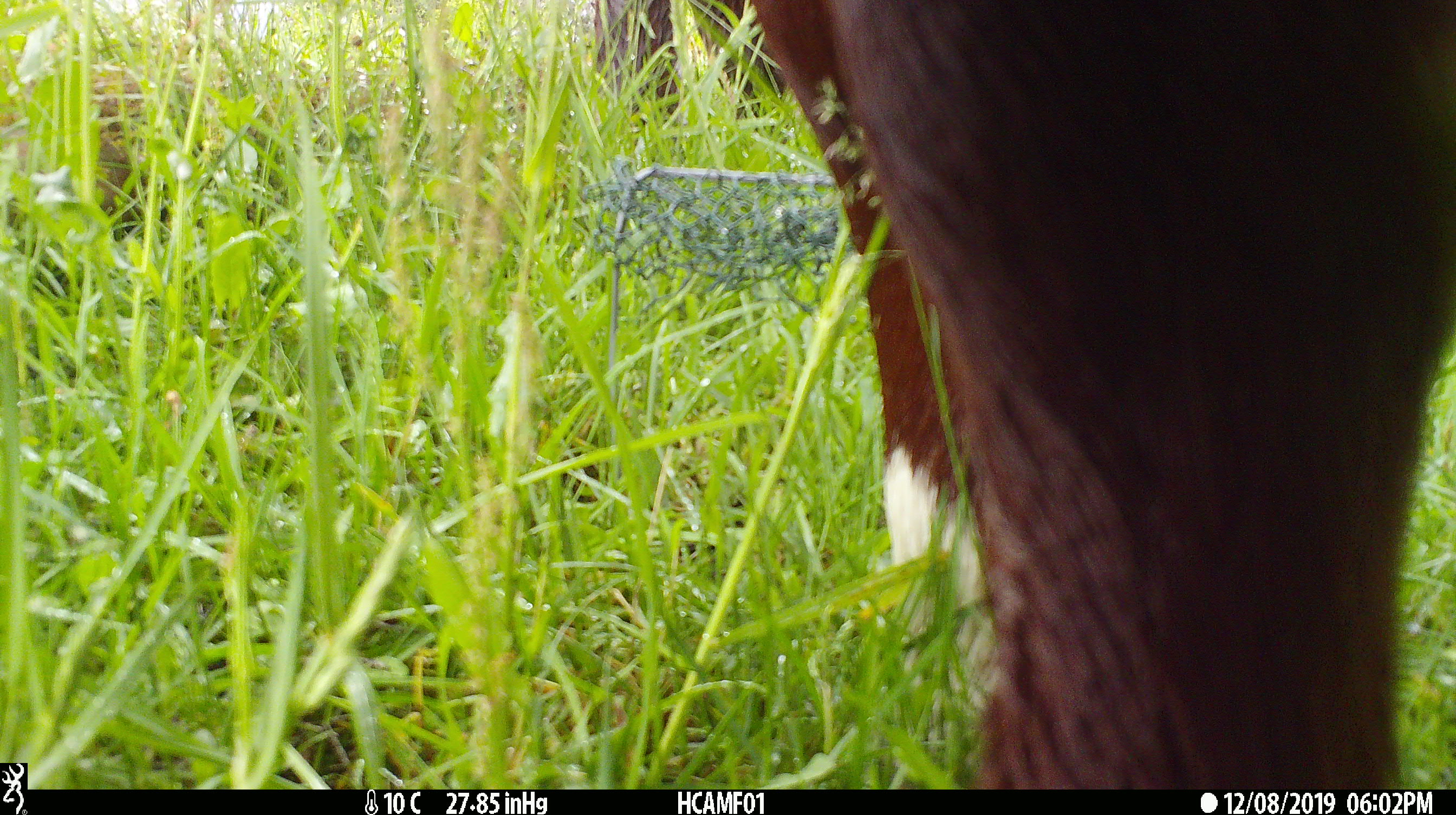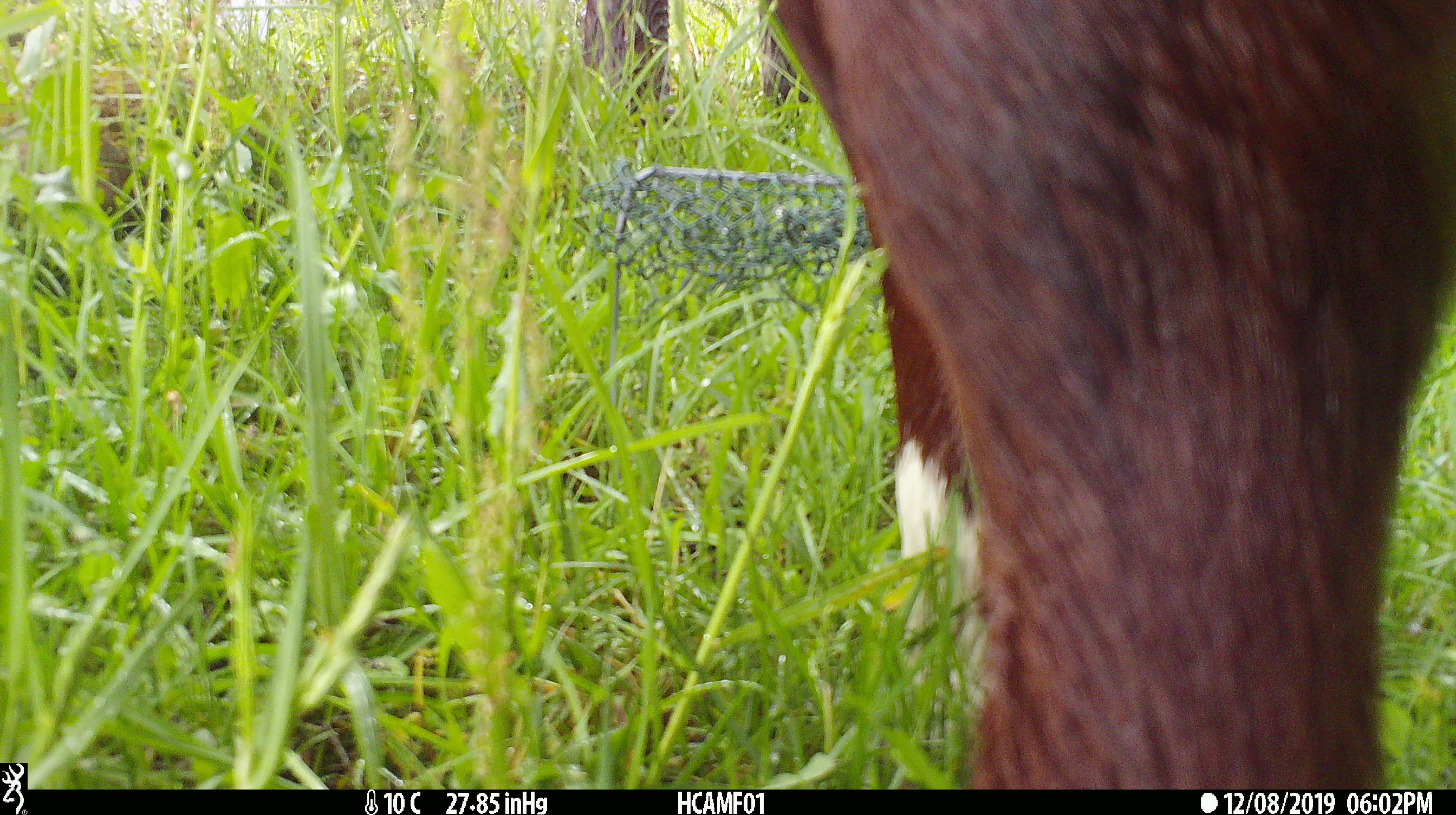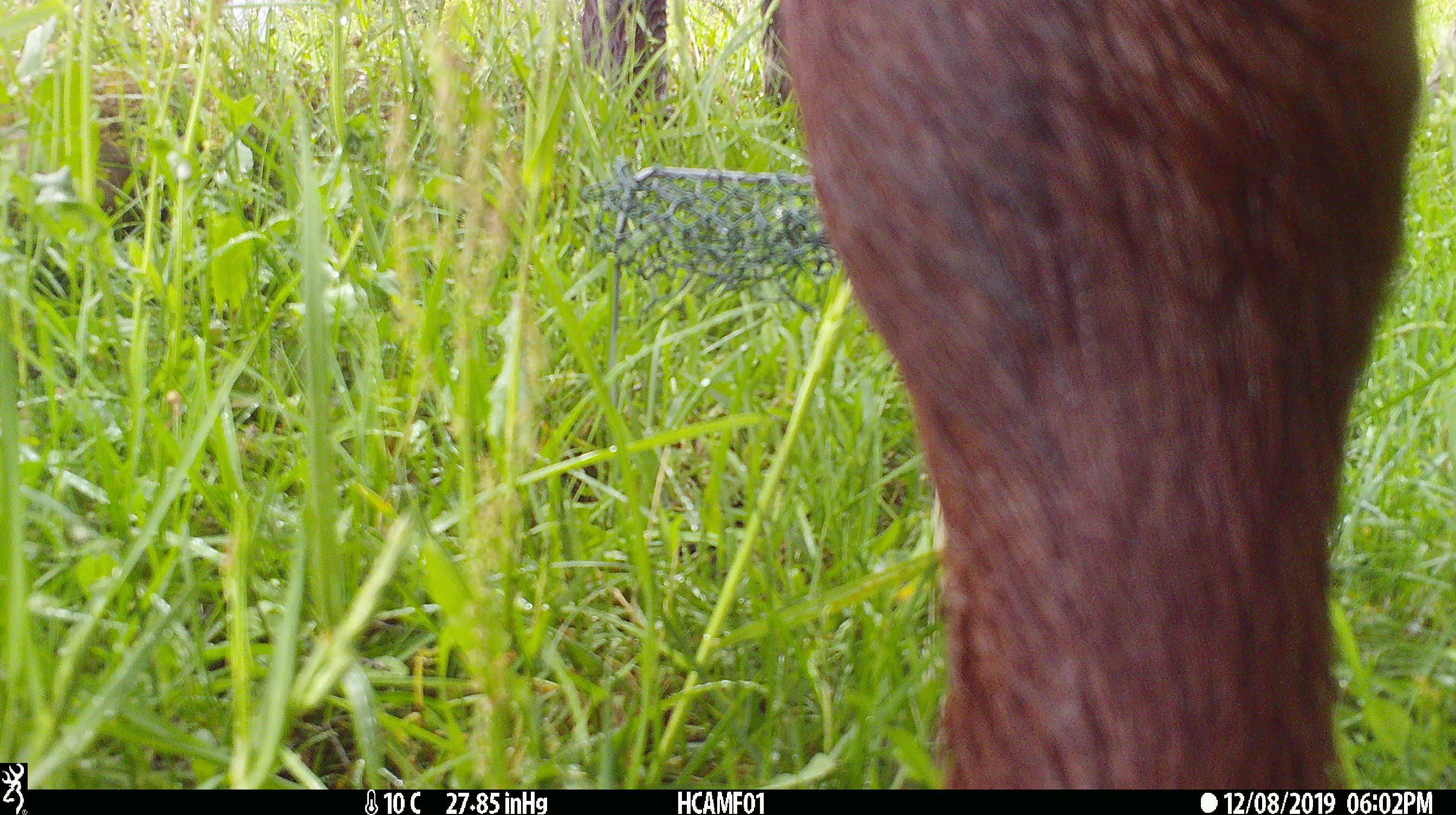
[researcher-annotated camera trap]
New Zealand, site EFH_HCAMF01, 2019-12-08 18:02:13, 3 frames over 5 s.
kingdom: Animalia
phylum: Chordata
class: Mammalia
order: Artiodactyla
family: Bovidae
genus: Bos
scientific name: Bos taurus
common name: domestic cow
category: cow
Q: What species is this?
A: Cow (domestic cow) (Bos taurus).